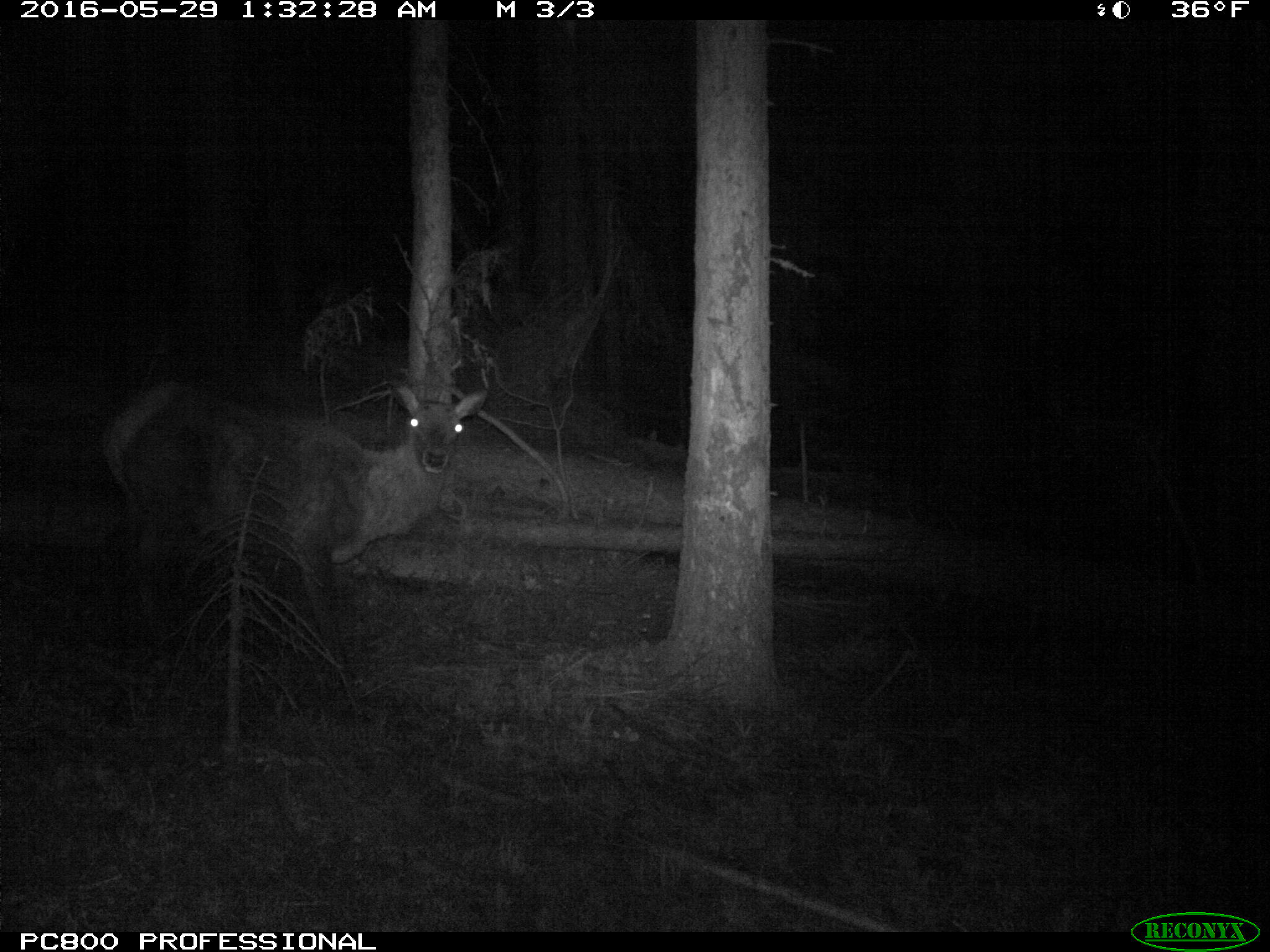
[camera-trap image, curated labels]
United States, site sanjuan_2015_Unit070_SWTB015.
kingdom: Animalia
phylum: Chordata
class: Mammalia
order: Artiodactyla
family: Cervidae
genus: Cervus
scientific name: Cervus elaphus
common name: red deer